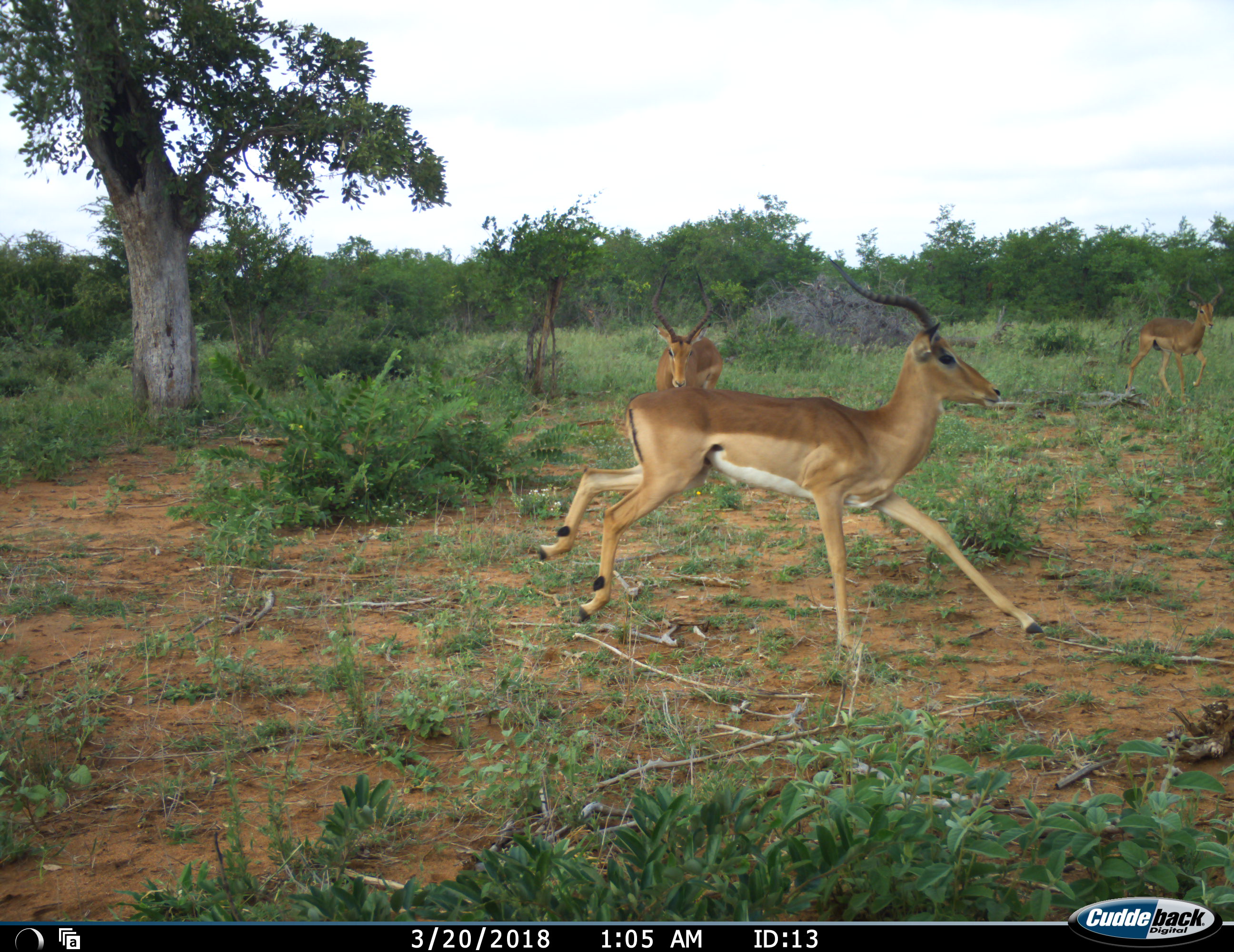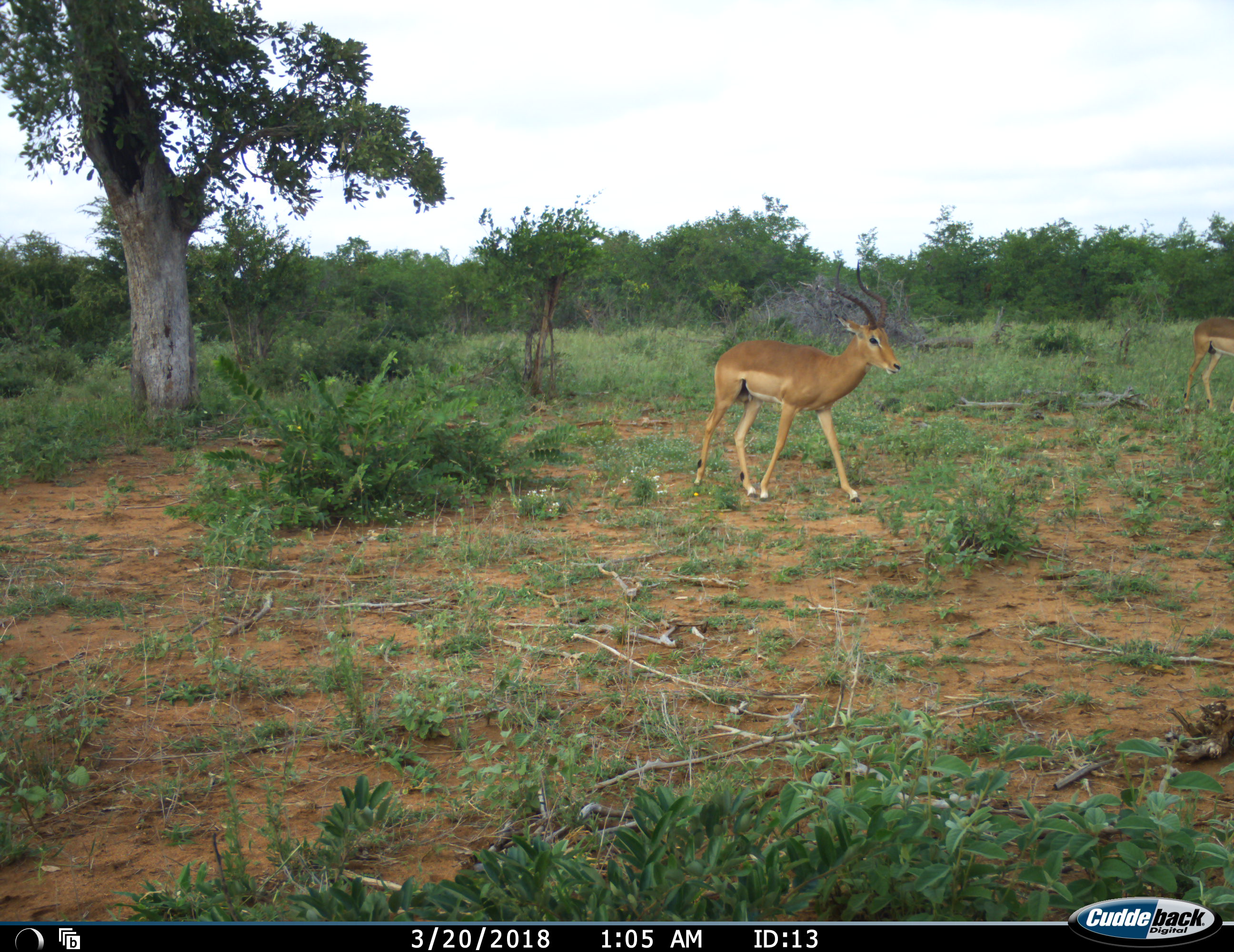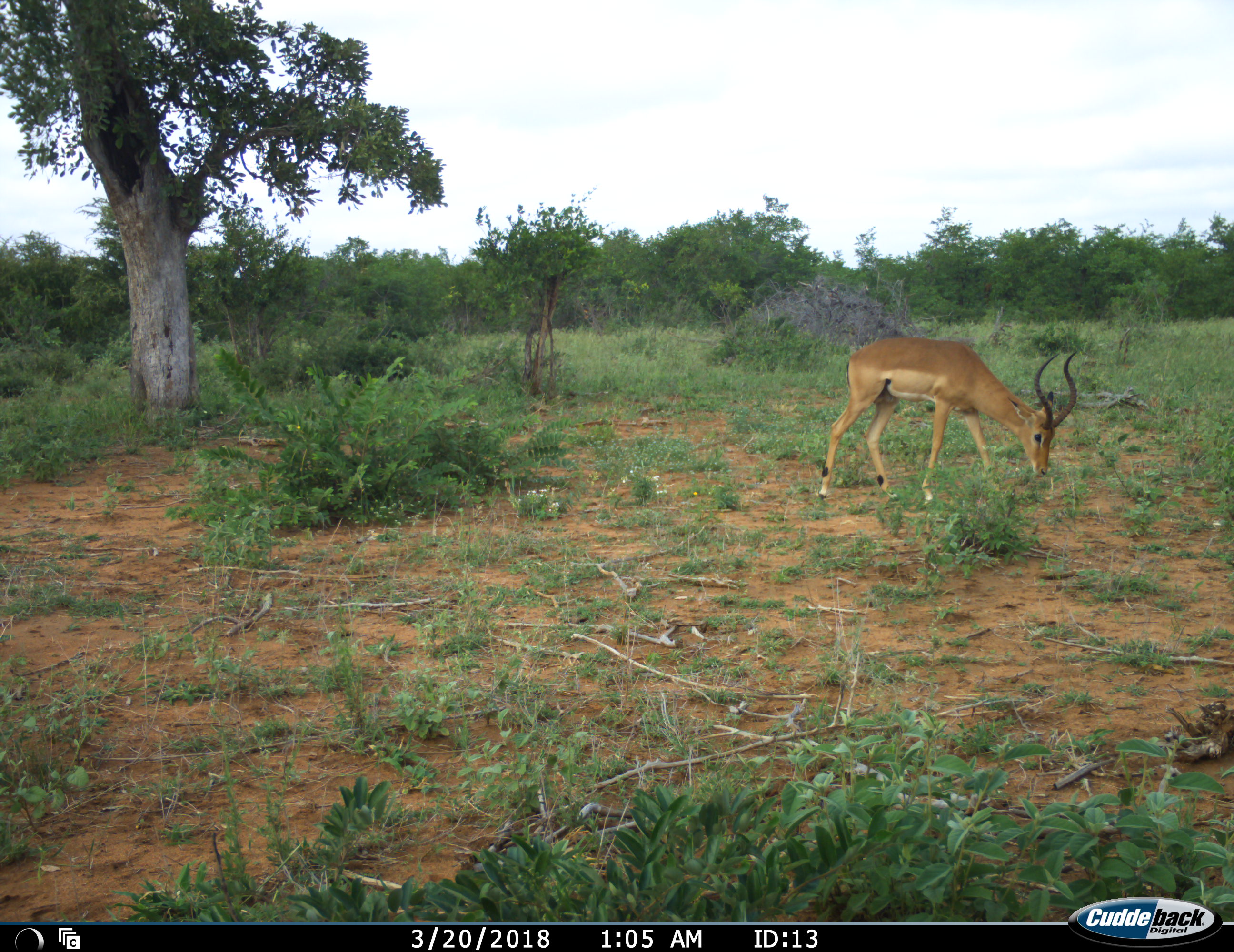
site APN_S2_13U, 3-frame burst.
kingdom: Animalia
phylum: Chordata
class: Mammalia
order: Artiodactyla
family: Bovidae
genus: Aepyceros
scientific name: Aepyceros melampus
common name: impala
Impala (Aepyceros melampus), count 3. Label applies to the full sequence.